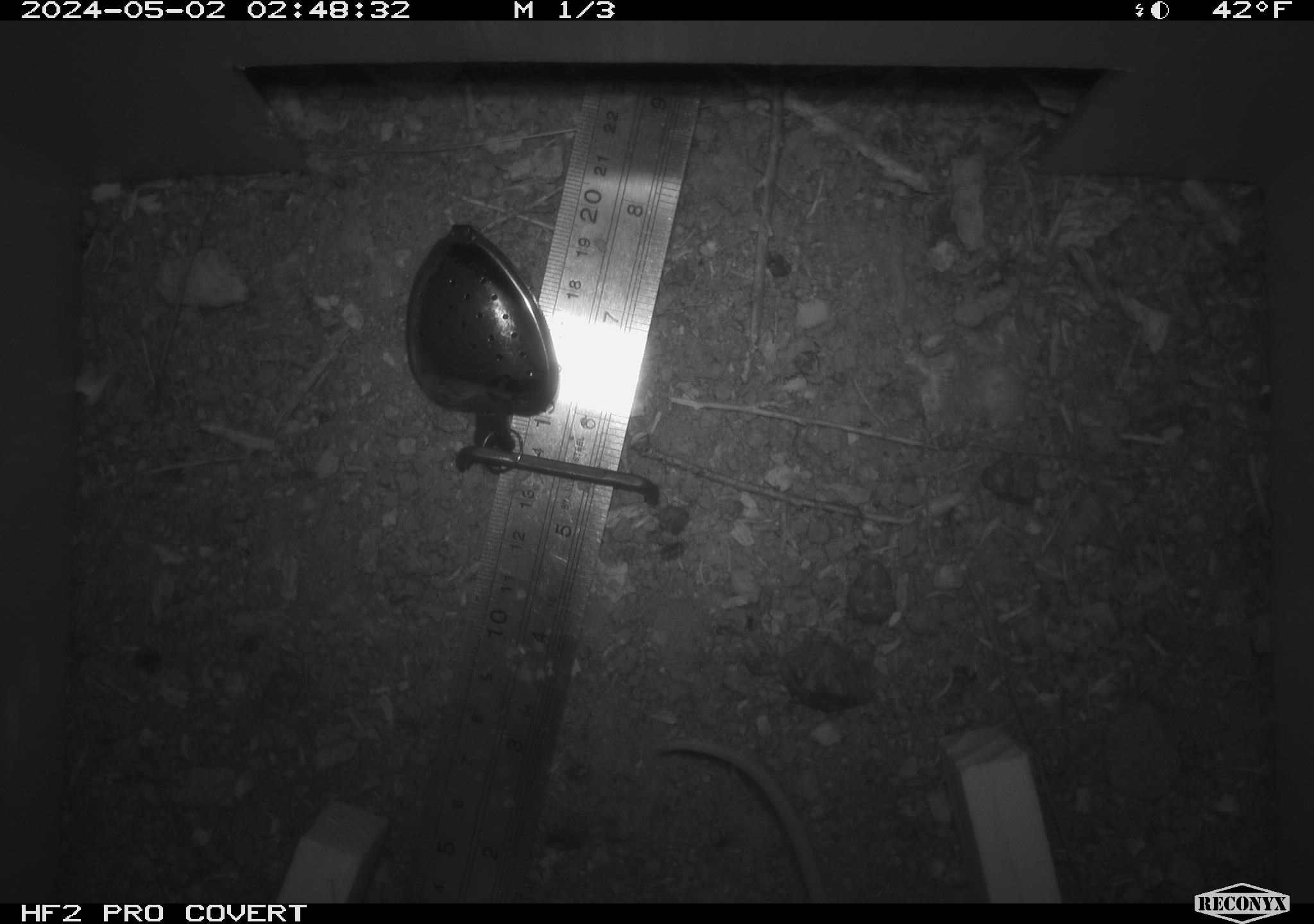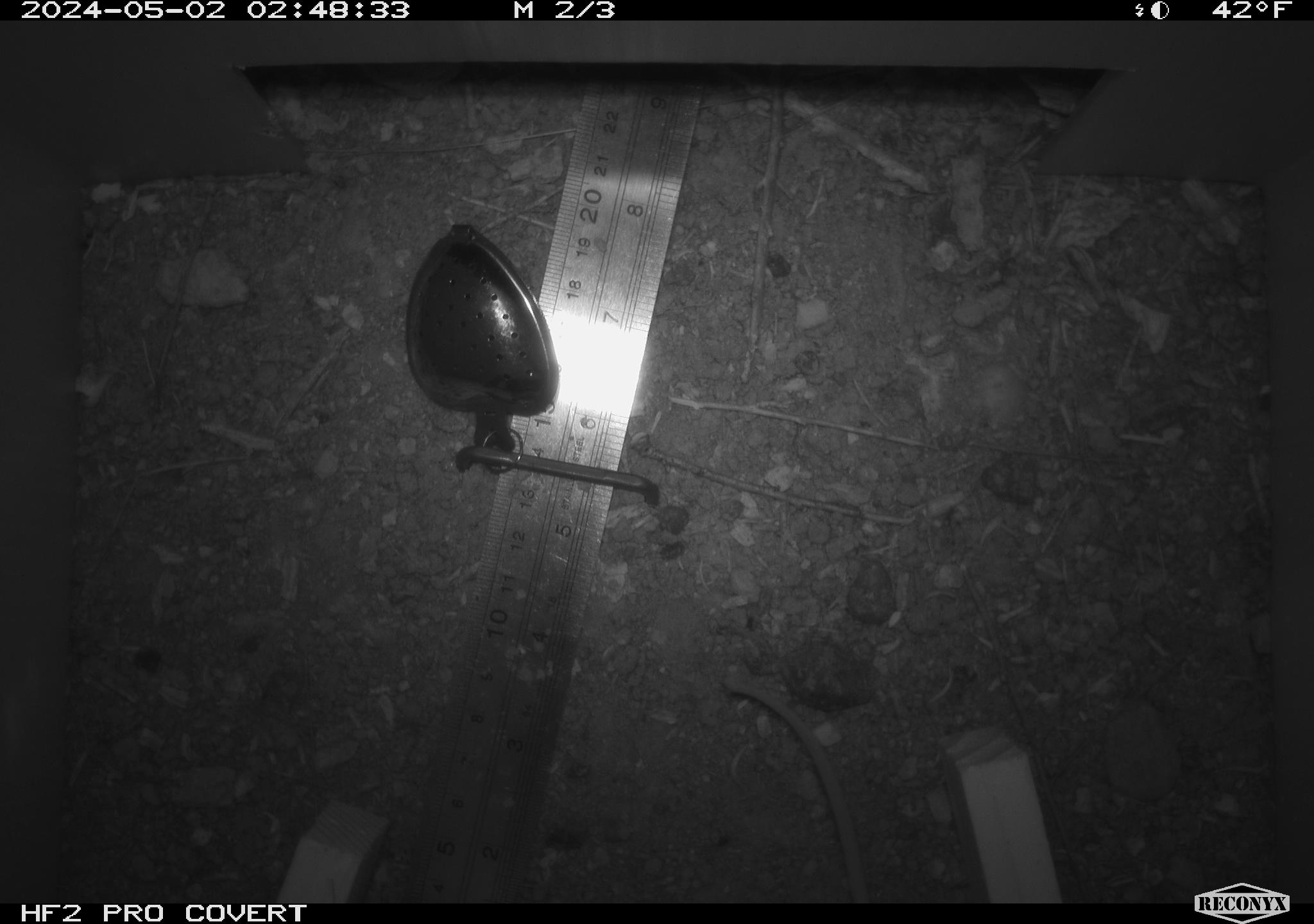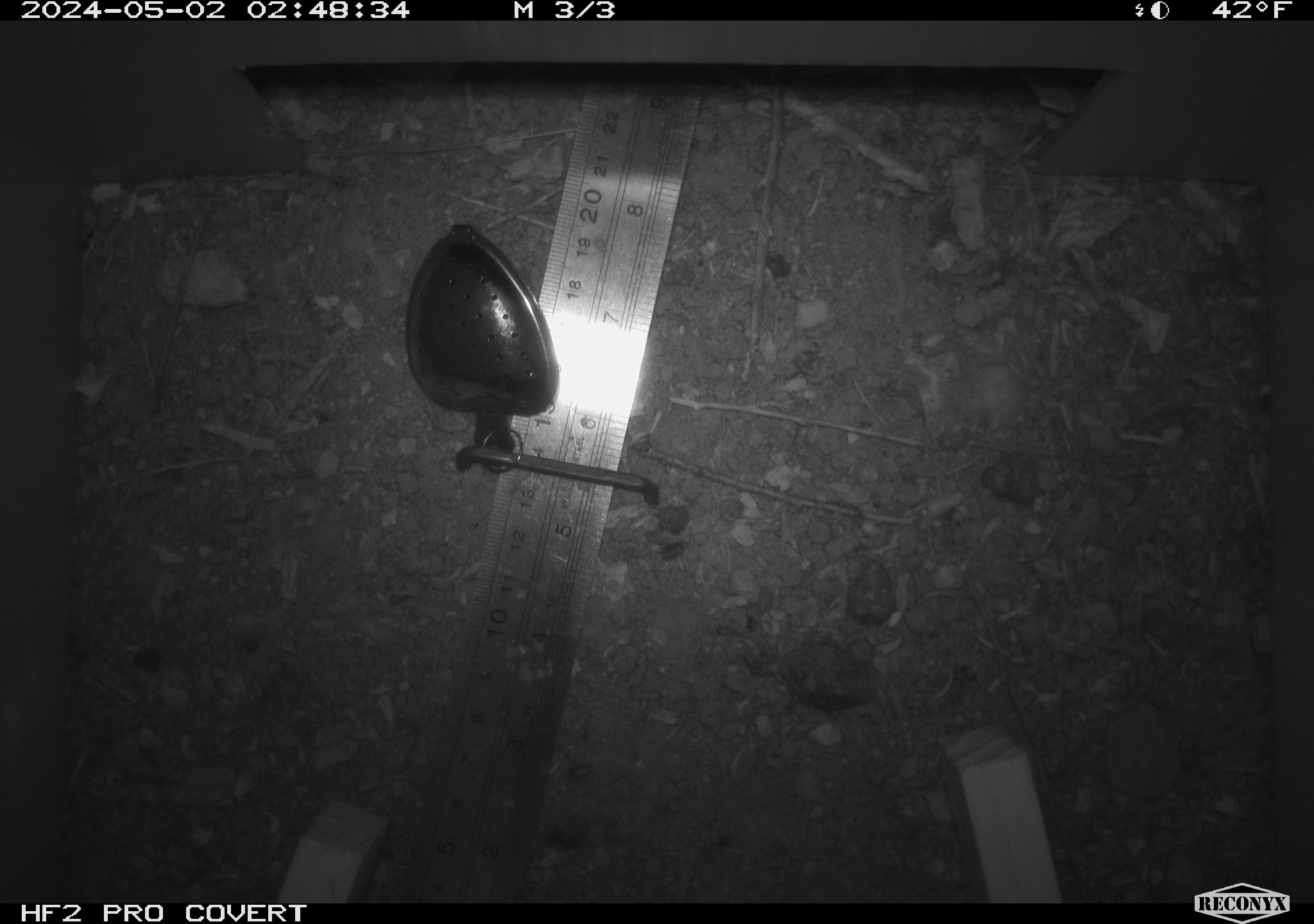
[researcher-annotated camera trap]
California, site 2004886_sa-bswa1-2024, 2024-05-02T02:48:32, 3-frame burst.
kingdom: Animalia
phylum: Chordata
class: Mammalia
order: Rodentia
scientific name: Rodentia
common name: mouse species